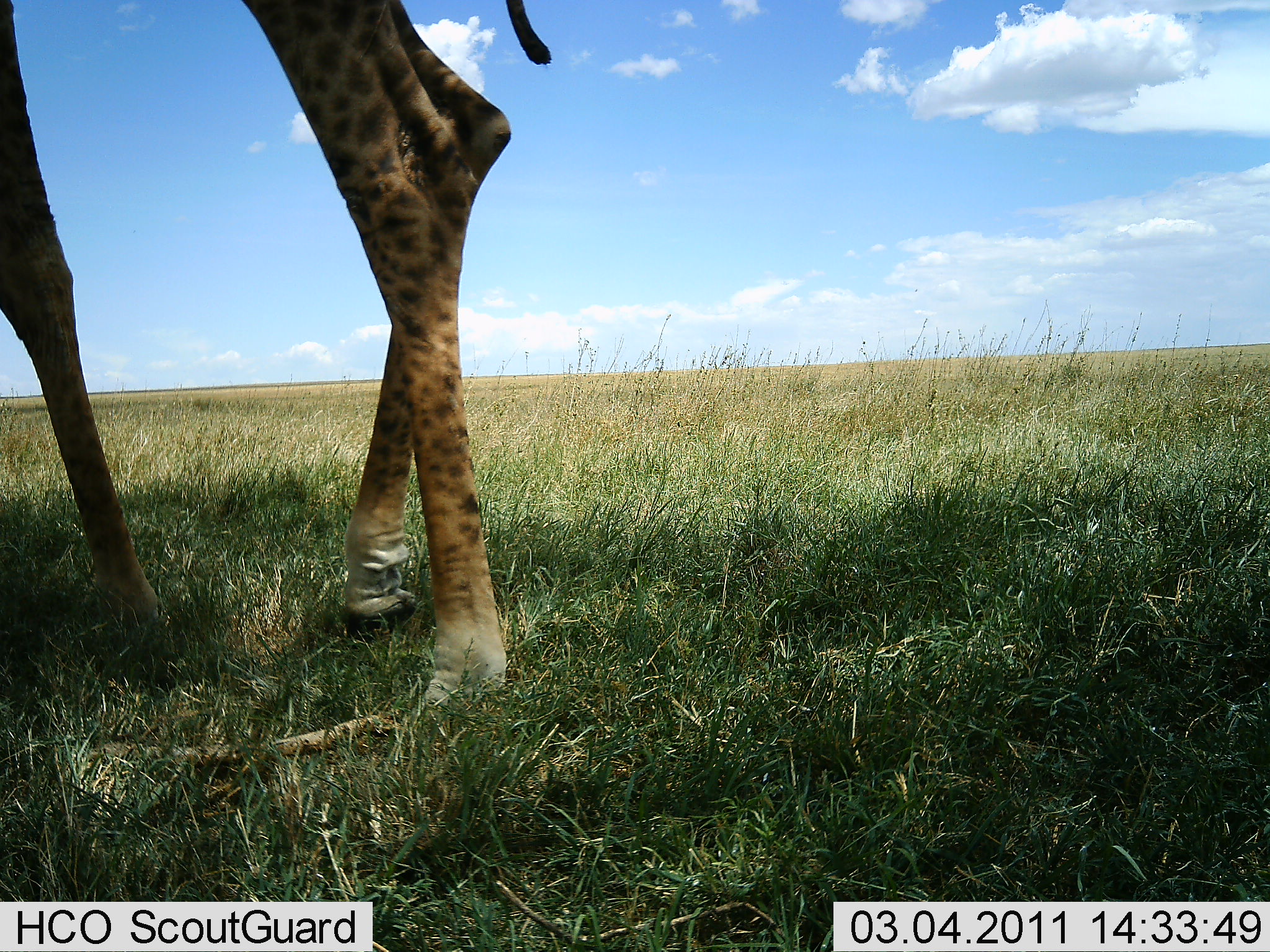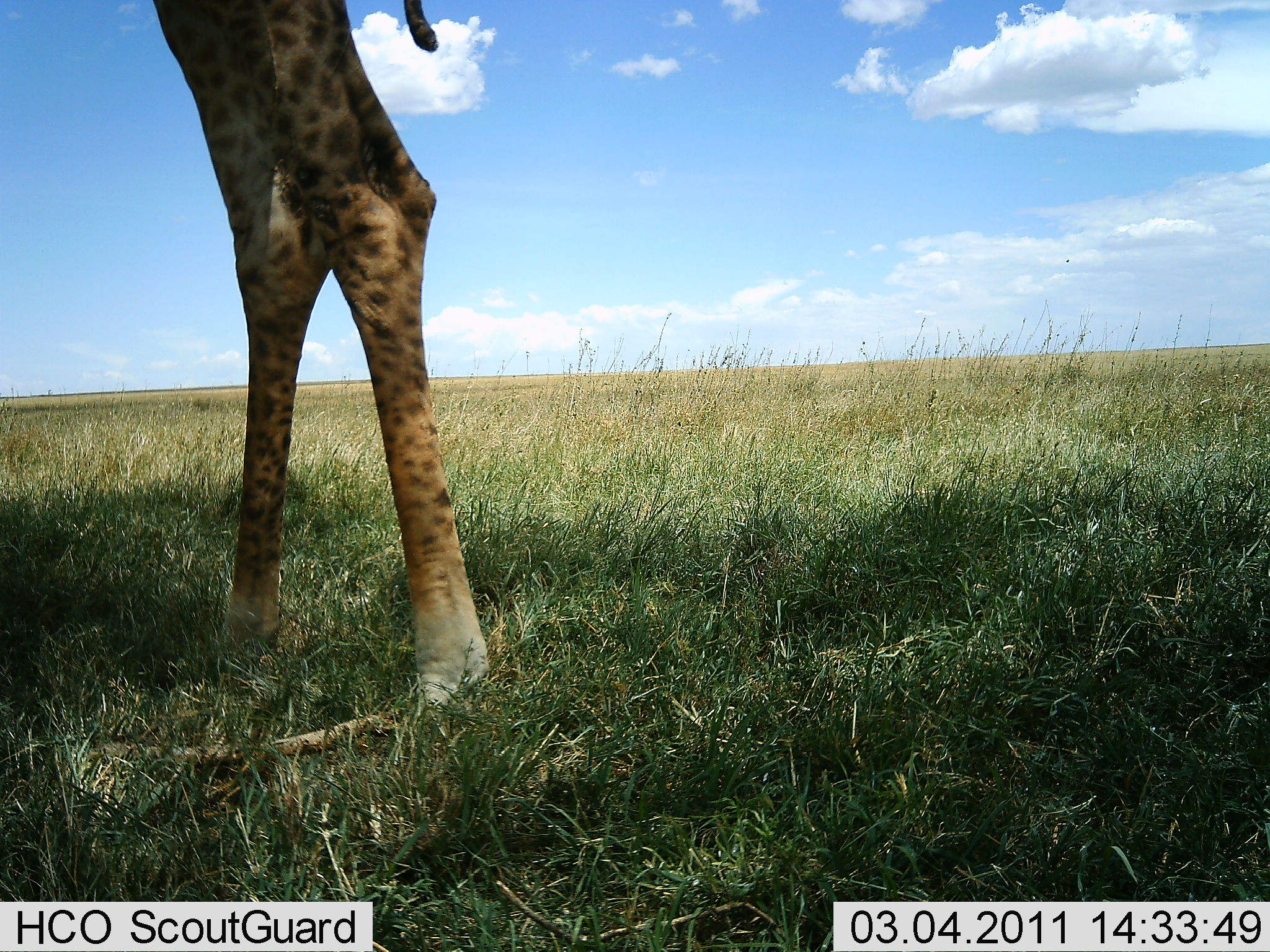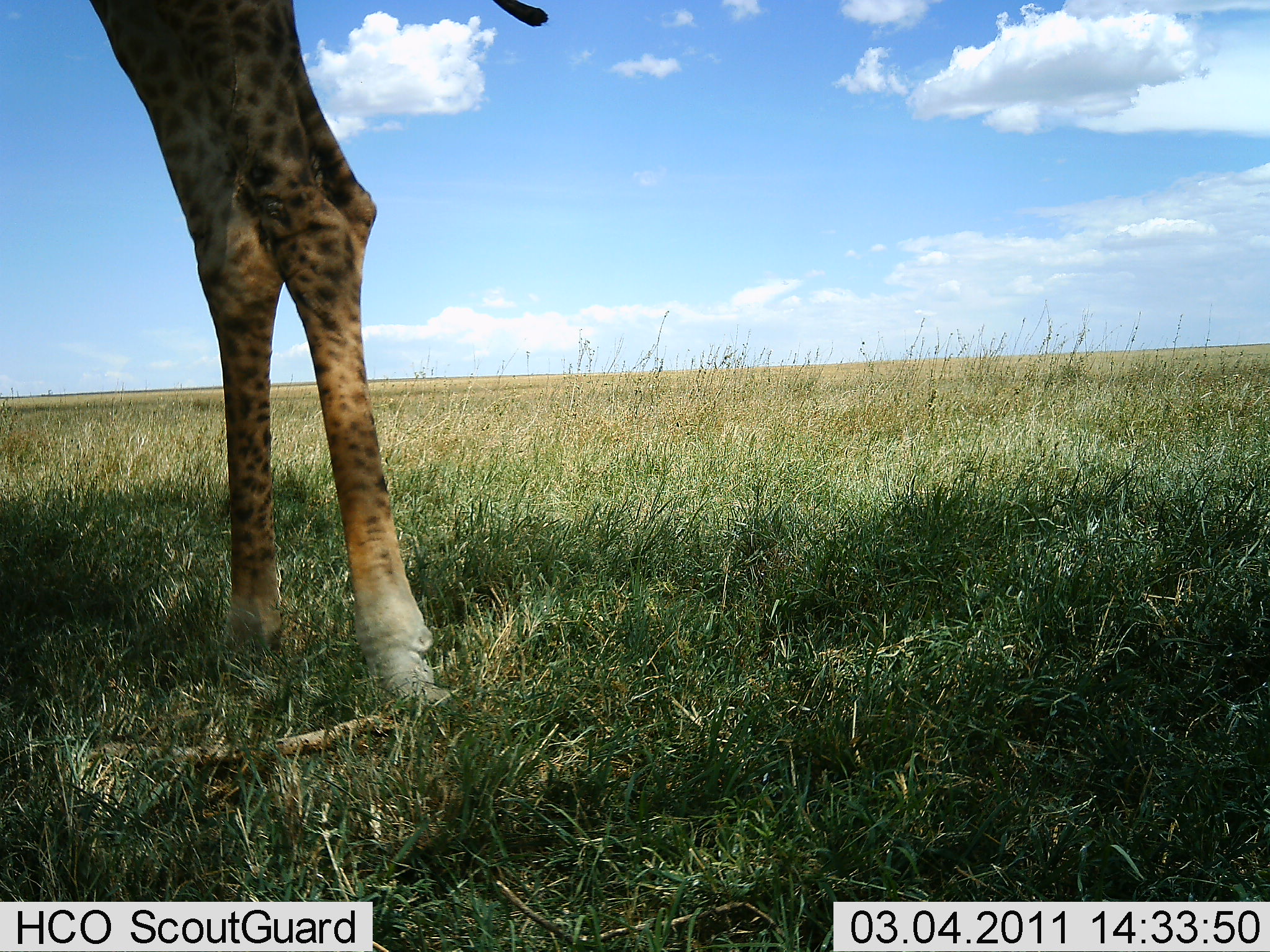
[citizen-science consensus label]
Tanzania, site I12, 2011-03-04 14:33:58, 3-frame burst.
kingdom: Animalia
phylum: Chordata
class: Mammalia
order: Artiodactyla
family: Giraffidae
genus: Giraffa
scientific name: Giraffa camelopardalis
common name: giraffe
Giraffe (Giraffa camelopardalis), count 1. Behavior (volunteer vote fractions): standing 77%, resting 0%, moving 31%, interacting 0%. Young present (vote fraction): 0%. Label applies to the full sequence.